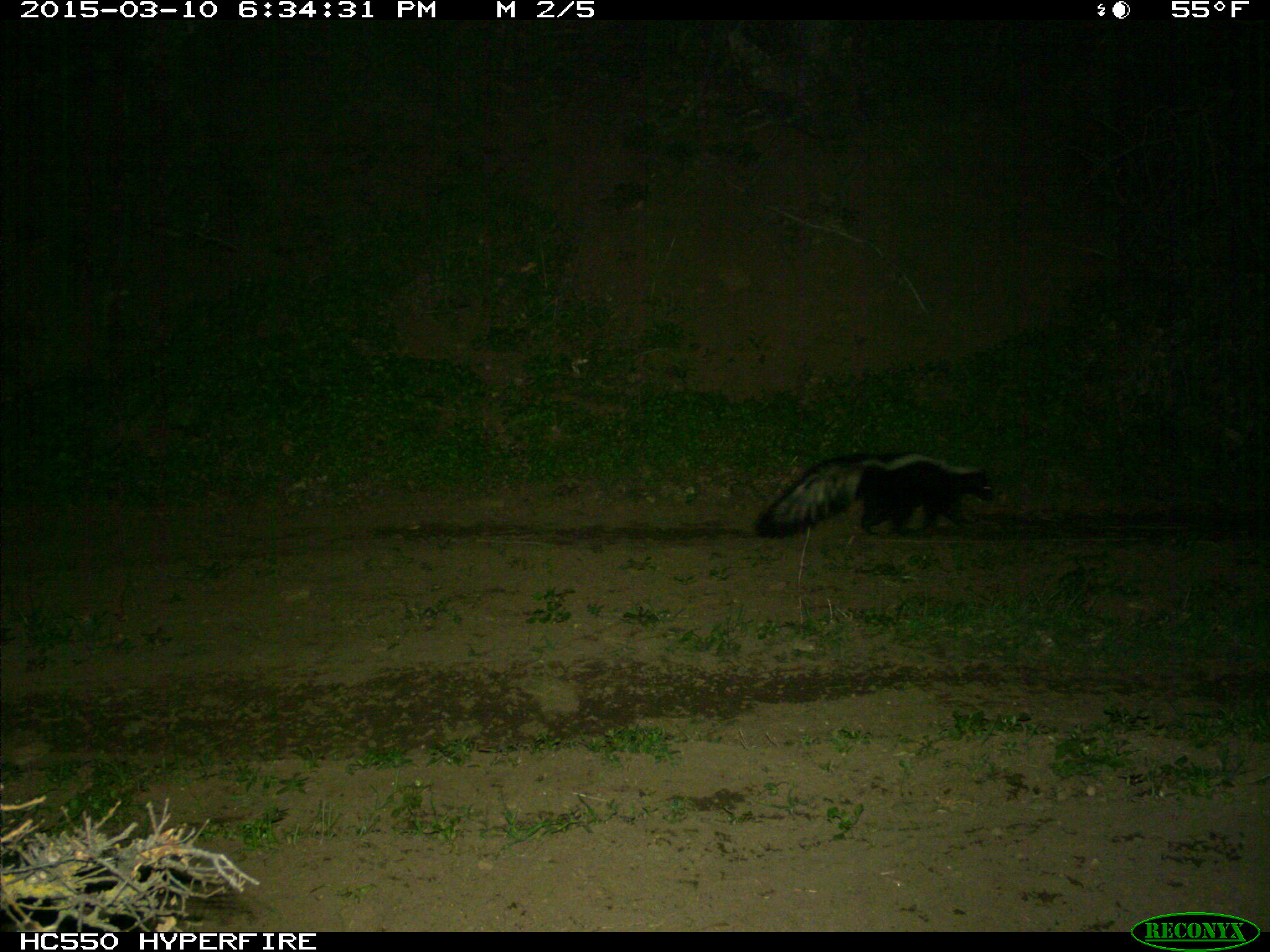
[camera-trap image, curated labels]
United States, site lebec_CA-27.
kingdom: Animalia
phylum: Chordata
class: Mammalia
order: Carnivora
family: Mephitidae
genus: Mephitis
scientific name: Mephitis mephitis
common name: striped skunk